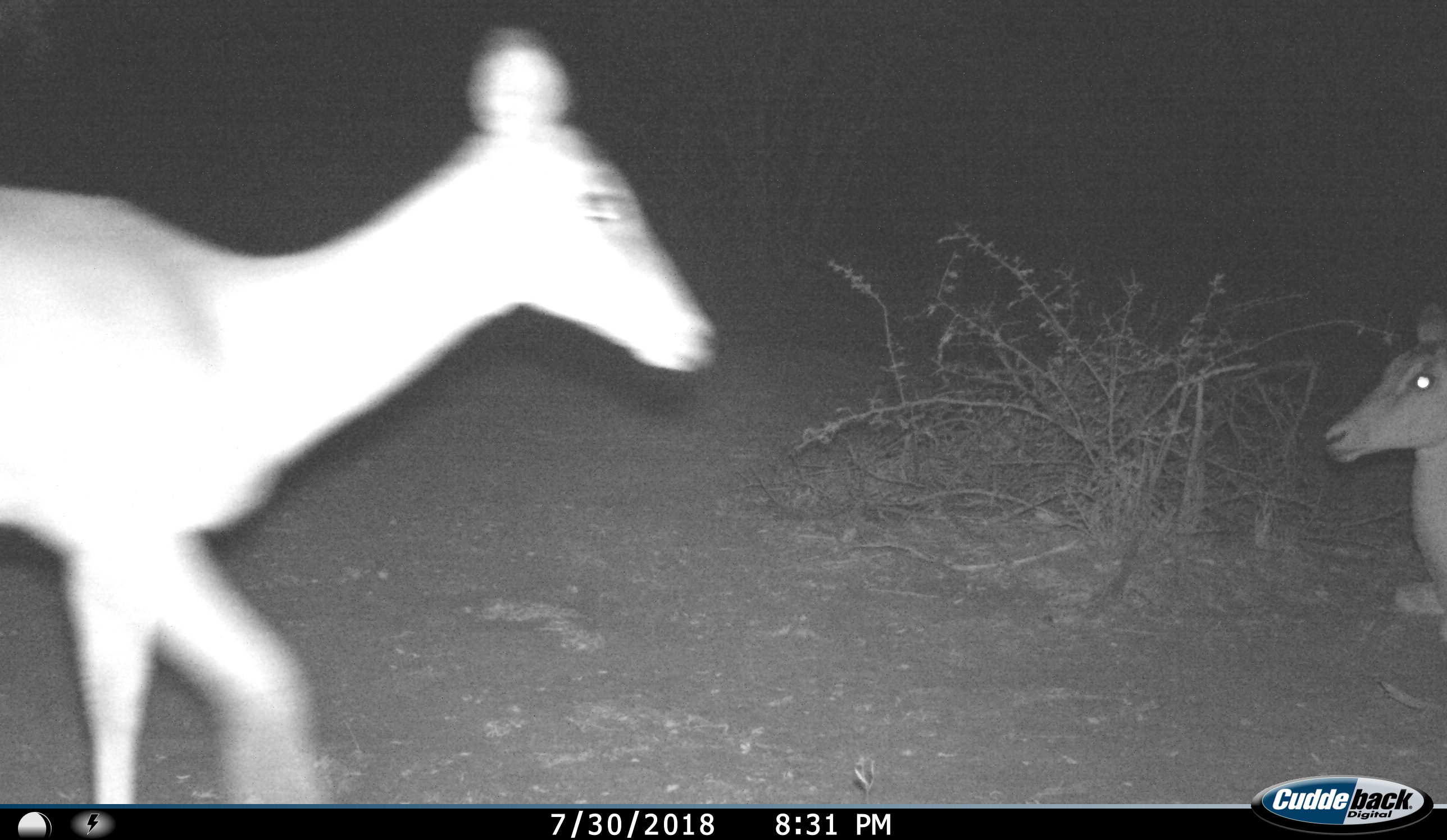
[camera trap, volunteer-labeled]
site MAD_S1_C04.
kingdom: Animalia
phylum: Chordata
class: Mammalia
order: Artiodactyla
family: Bovidae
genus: Aepyceros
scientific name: Aepyceros melampus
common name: impala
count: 2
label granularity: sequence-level